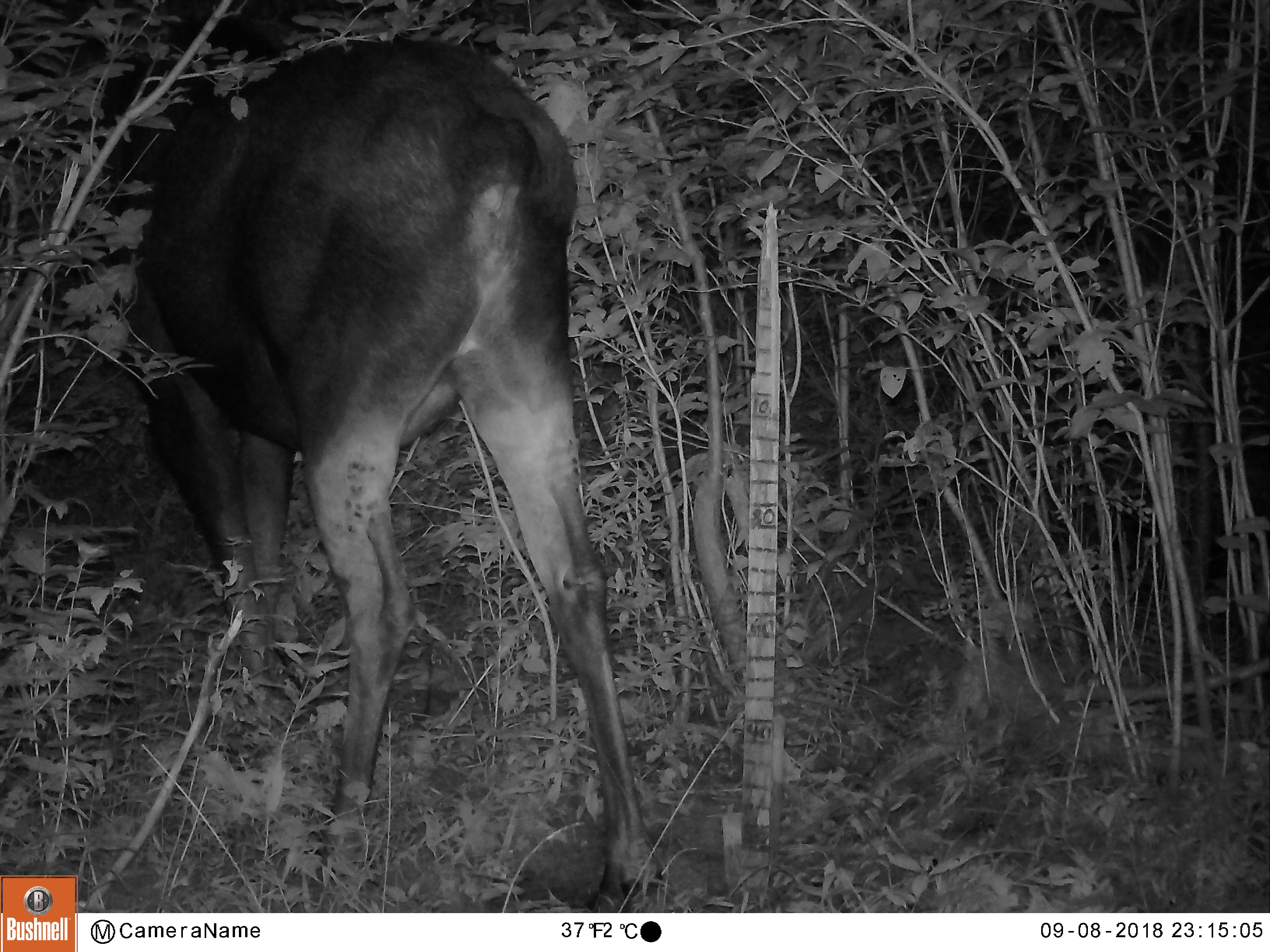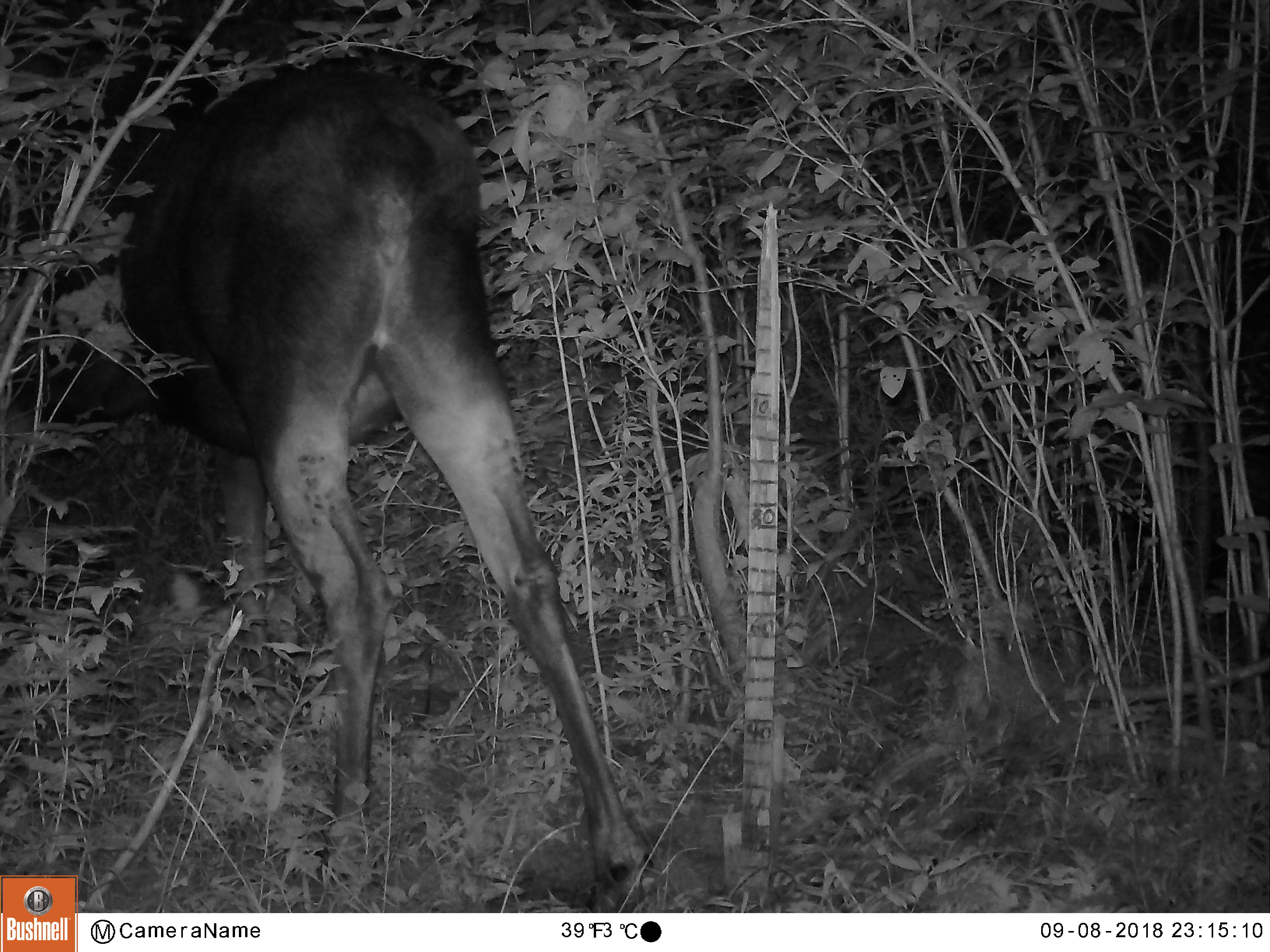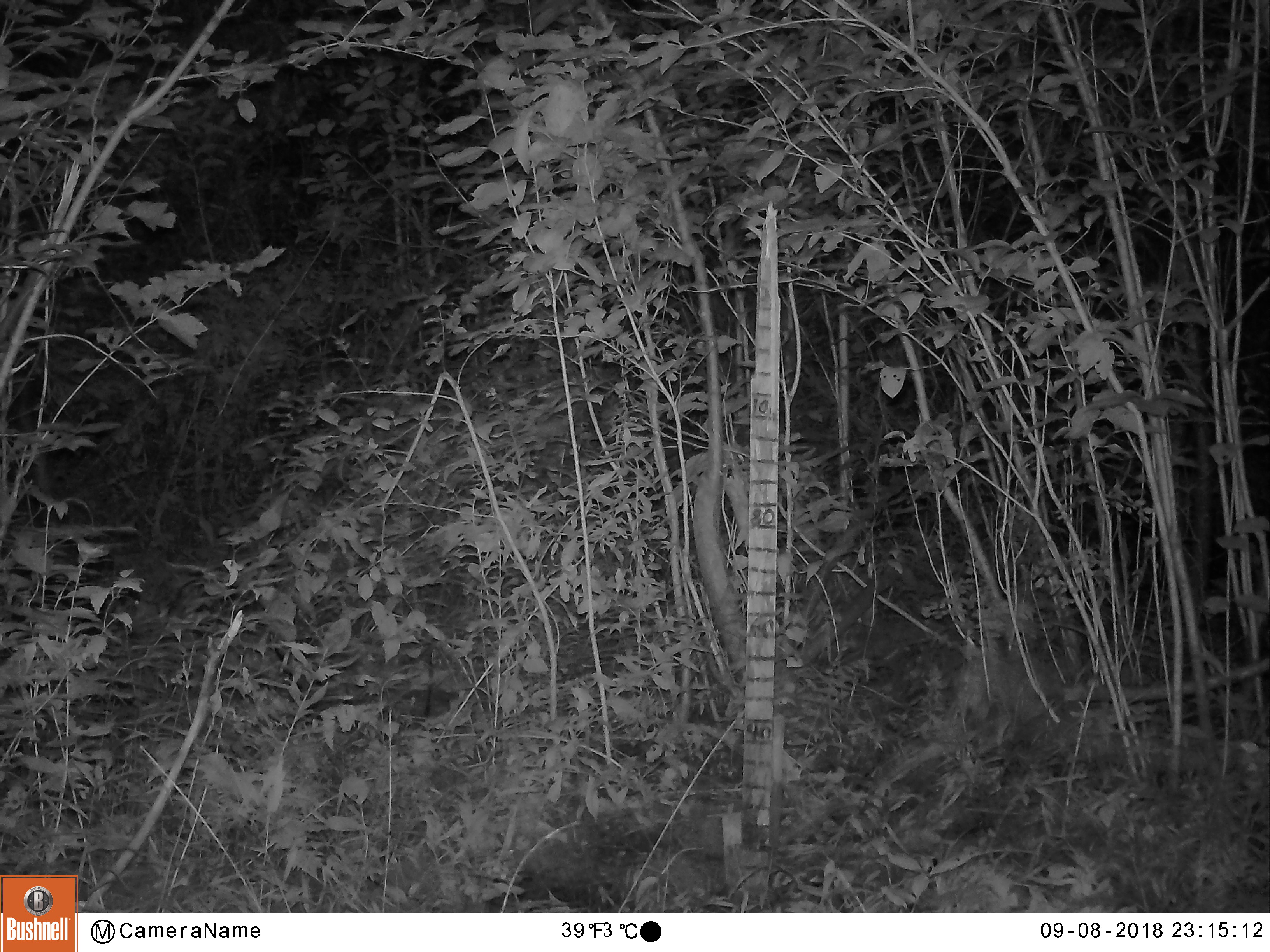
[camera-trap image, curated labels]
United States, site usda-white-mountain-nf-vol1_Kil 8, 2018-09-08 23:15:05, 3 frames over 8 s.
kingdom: Animalia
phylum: Chordata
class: Mammalia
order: Artiodactyla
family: Cervidae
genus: Alces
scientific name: Alces alces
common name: moose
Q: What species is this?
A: Moose (Alces alces).